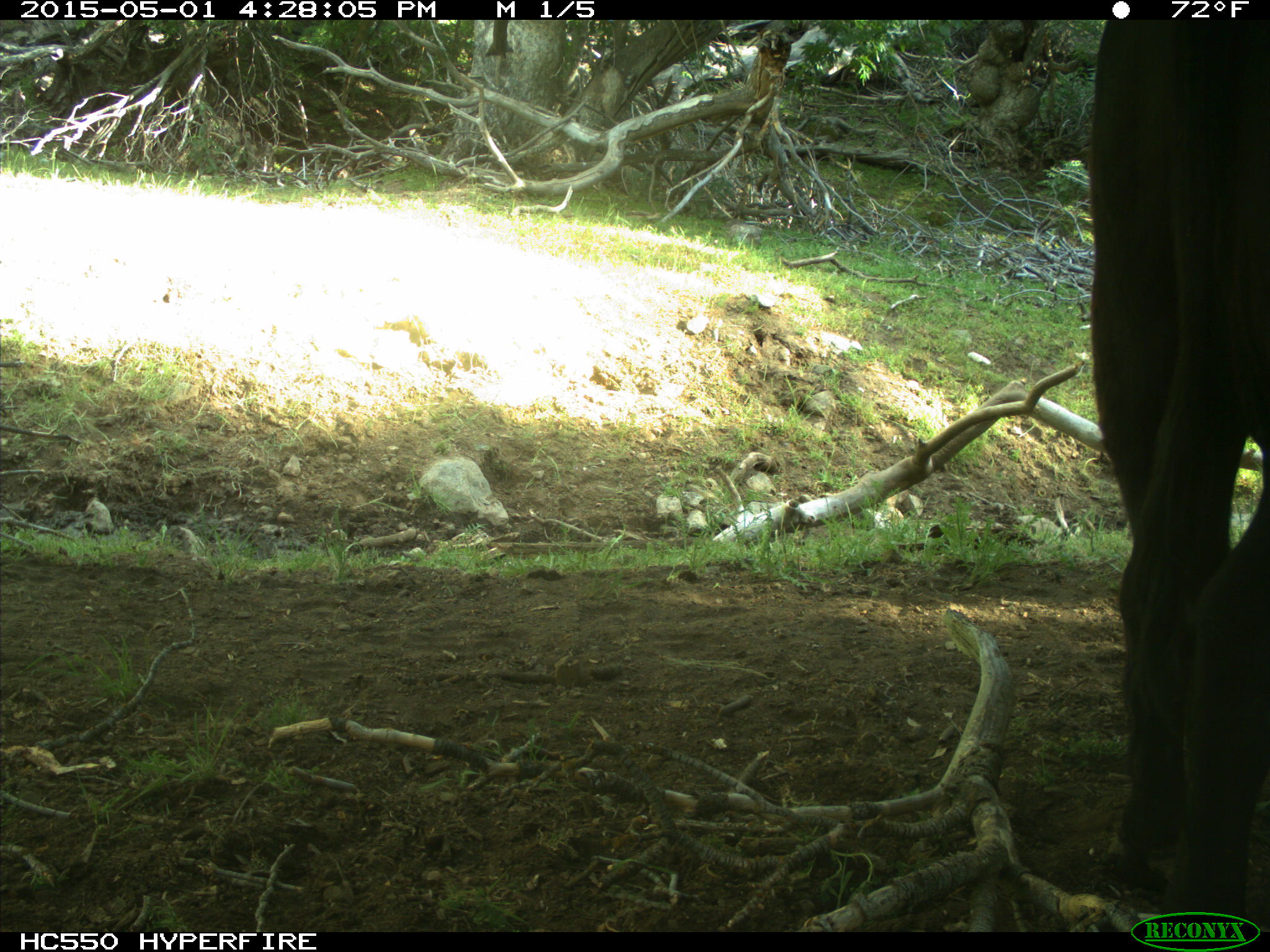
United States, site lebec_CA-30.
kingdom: Animalia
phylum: Chordata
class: Mammalia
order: Artiodactyla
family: Bovidae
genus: Bos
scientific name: Bos taurus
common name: domestic cow